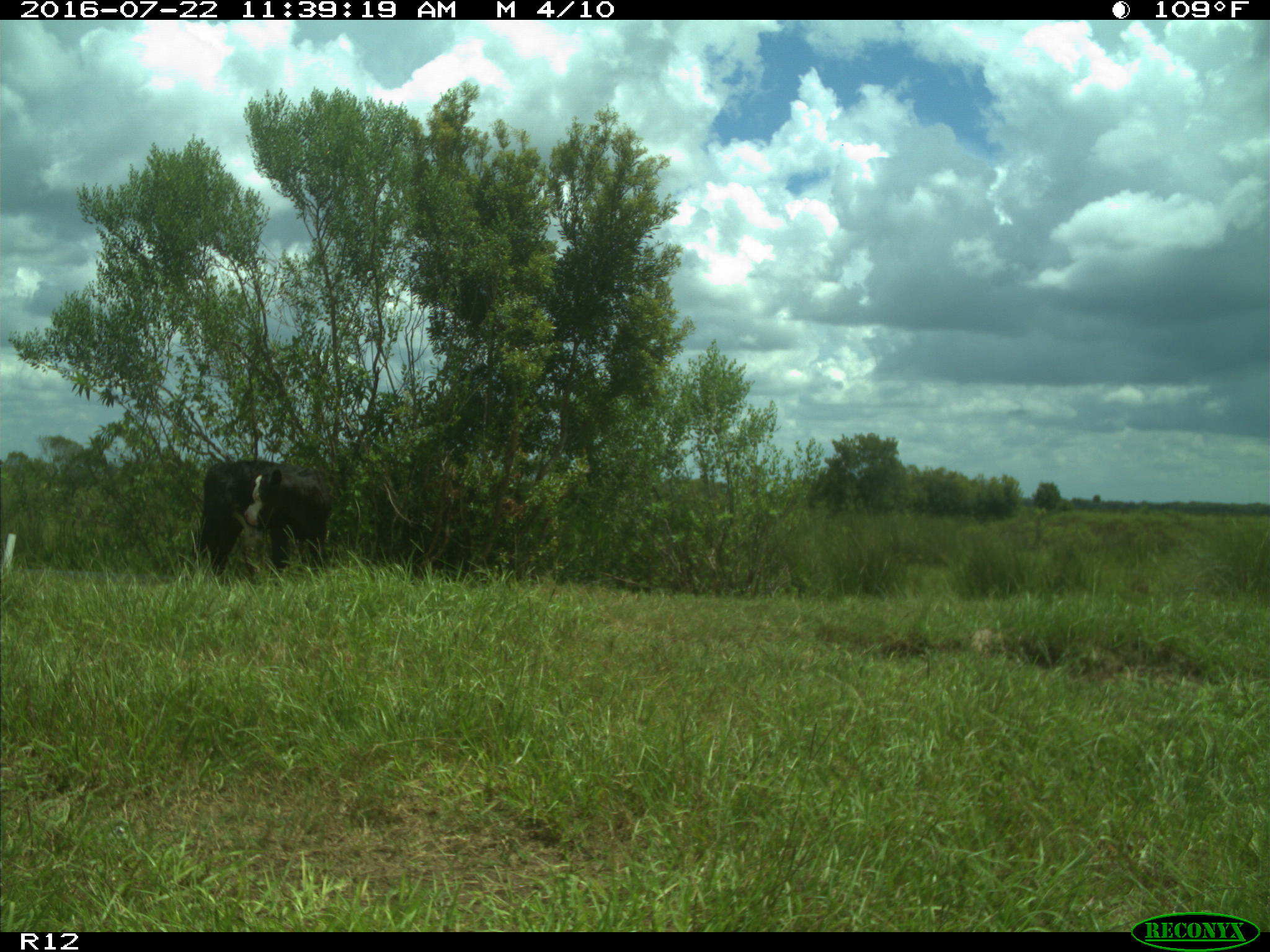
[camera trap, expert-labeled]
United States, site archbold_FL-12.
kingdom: Animalia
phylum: Chordata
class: Mammalia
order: Artiodactyla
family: Bovidae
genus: Bos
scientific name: Bos taurus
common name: domestic cow